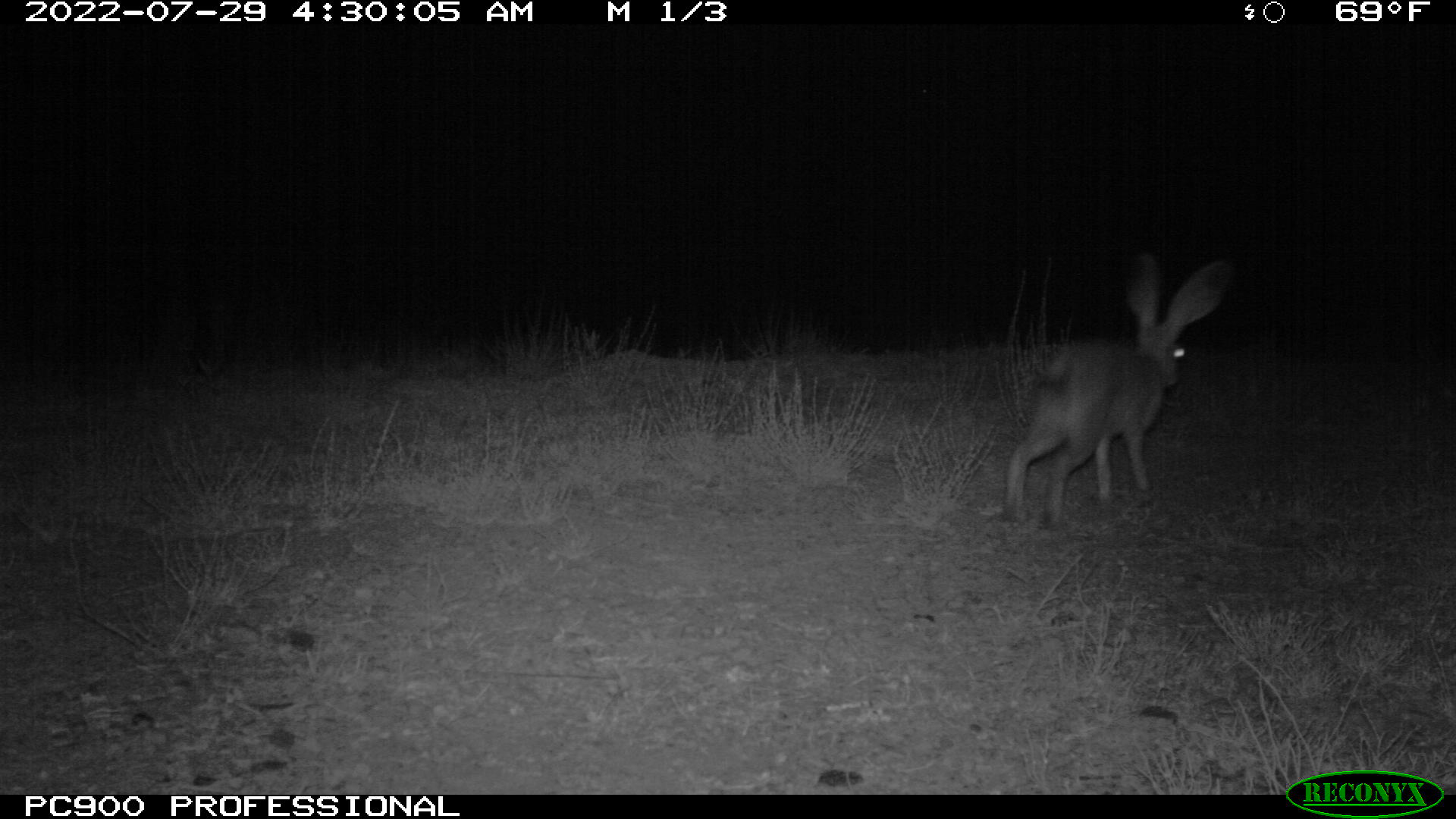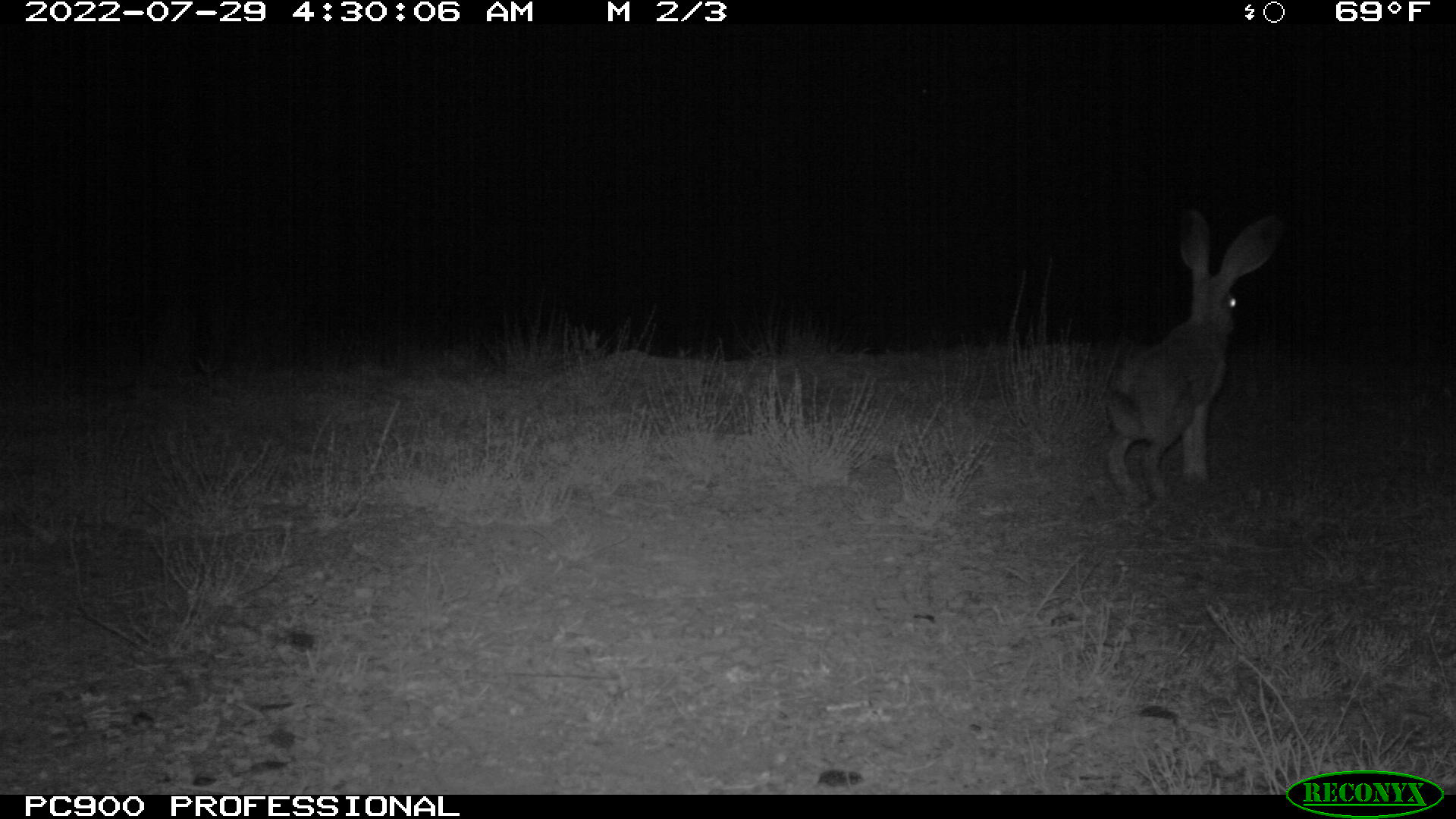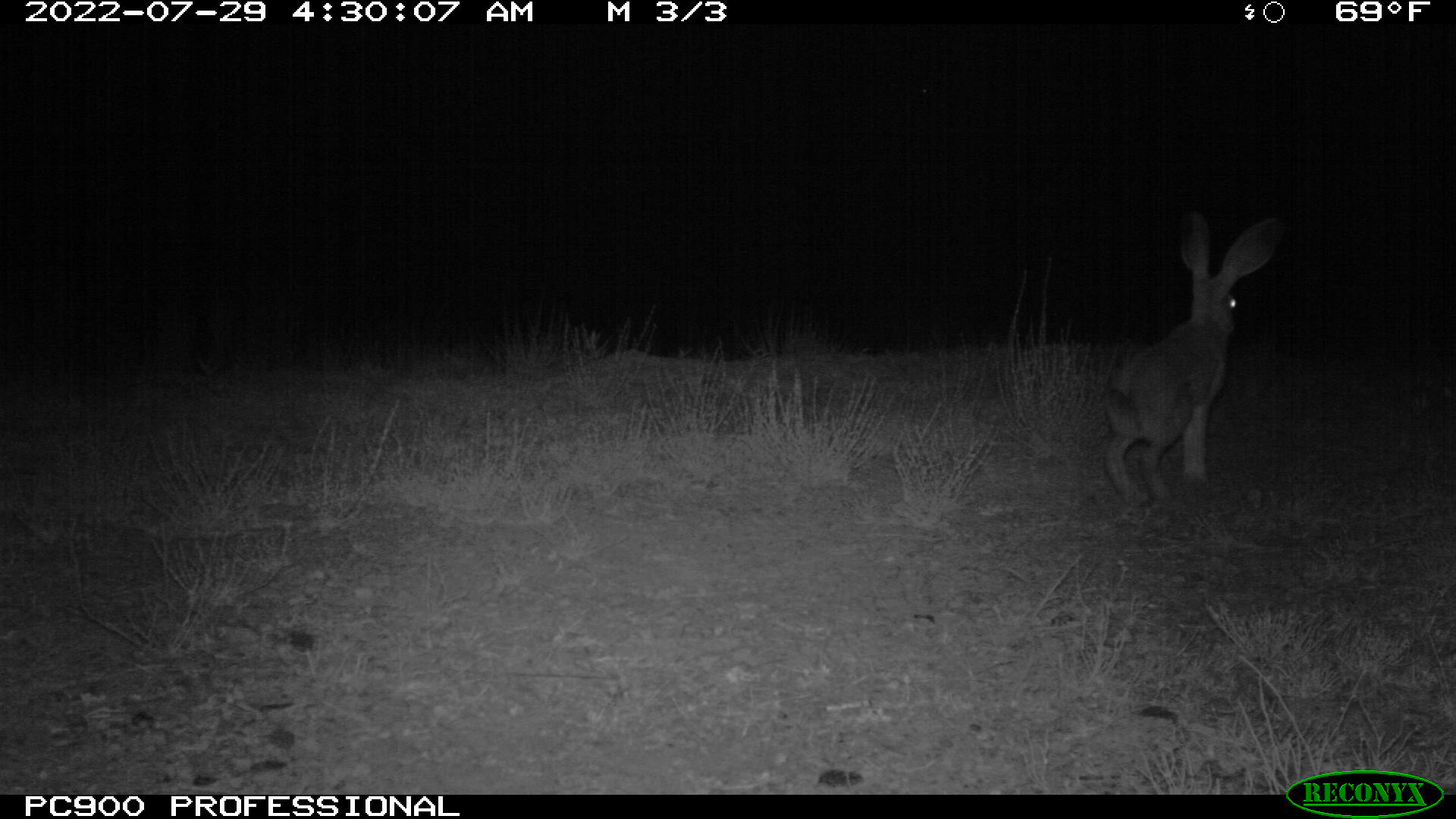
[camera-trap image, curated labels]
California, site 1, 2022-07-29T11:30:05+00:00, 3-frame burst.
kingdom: Animalia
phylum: Chordata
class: Mammalia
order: Lagomorpha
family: Leporidae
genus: Lepus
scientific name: Lepus californicus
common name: black-tailed jackrabbit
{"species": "black-tailed jackrabbit (Lepus californicus)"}